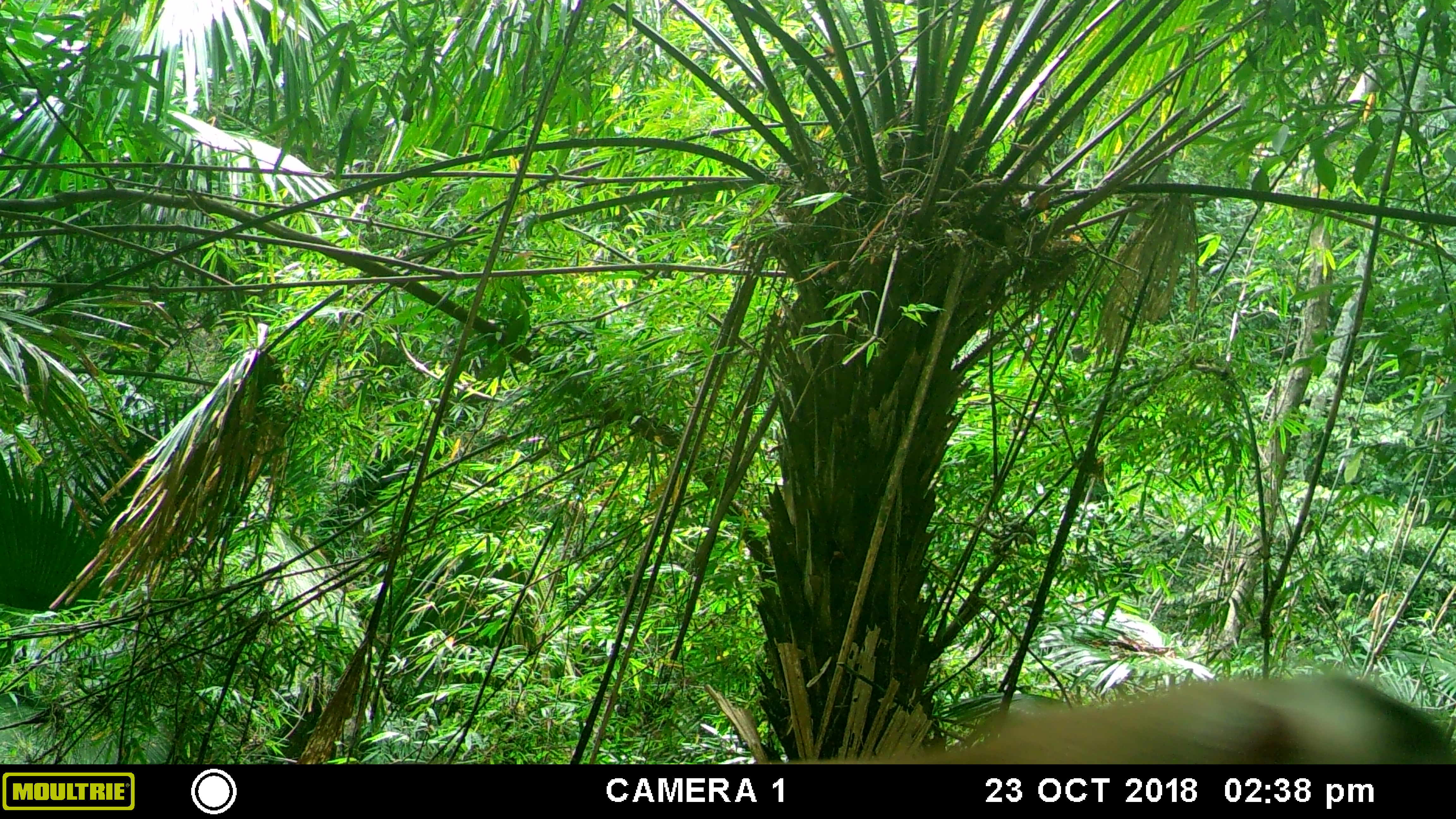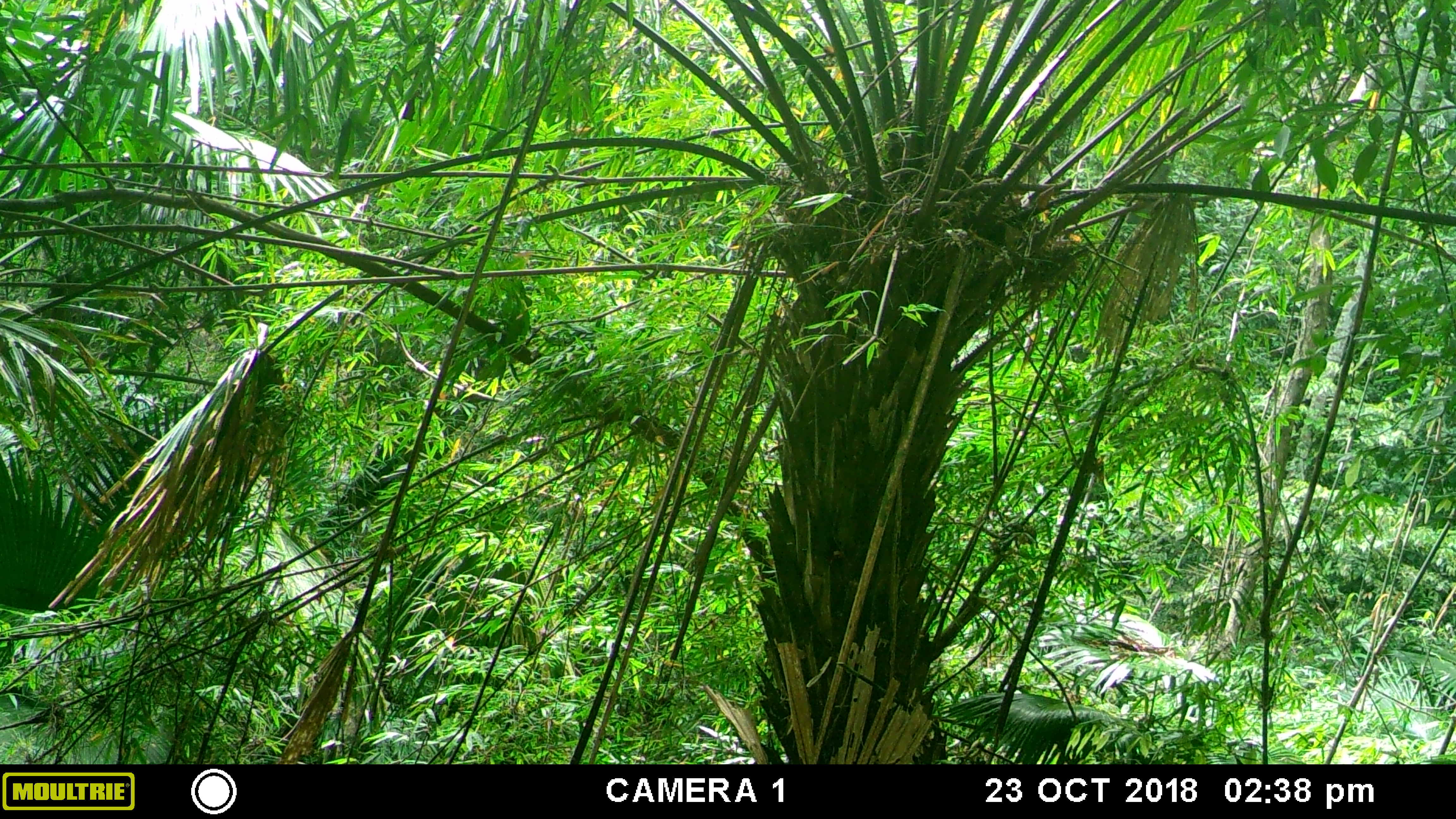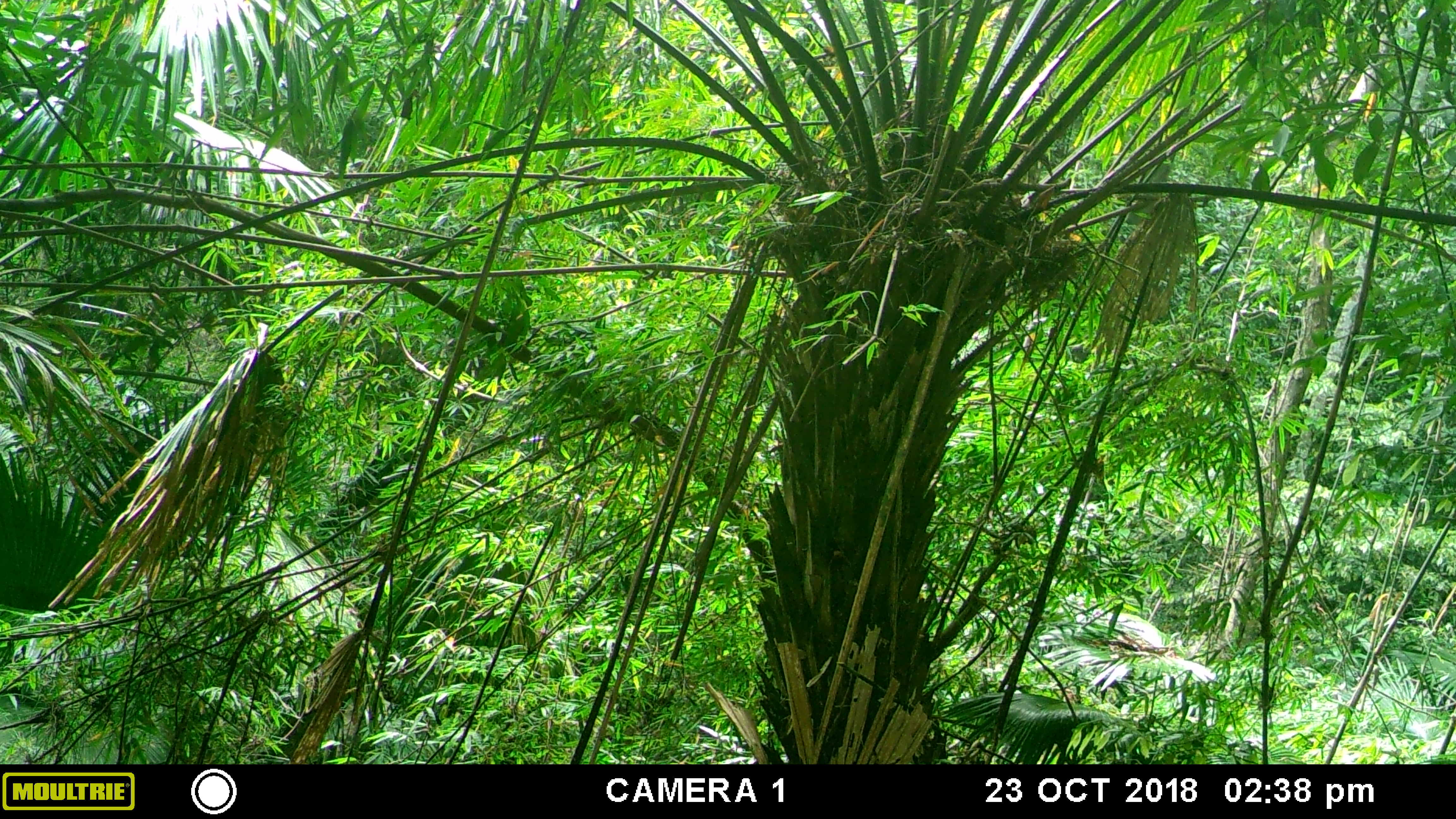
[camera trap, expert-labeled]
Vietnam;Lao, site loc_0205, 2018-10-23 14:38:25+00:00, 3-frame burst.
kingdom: Animalia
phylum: Chordata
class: Mammalia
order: Primates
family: Cercopithecidae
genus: Macaca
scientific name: Macaca nemestrina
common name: pig-tailed macaque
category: pig tailed macaque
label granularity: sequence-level